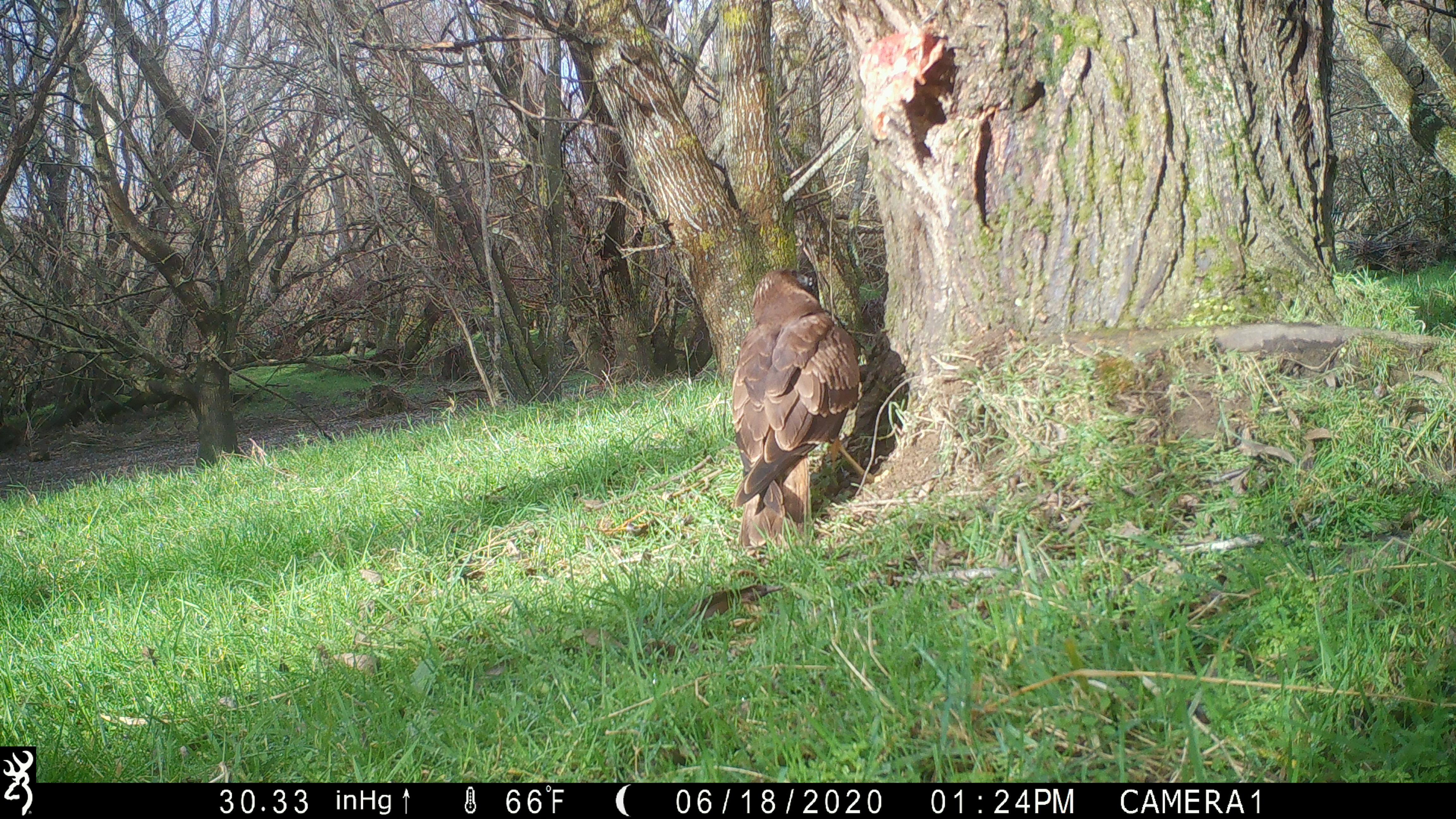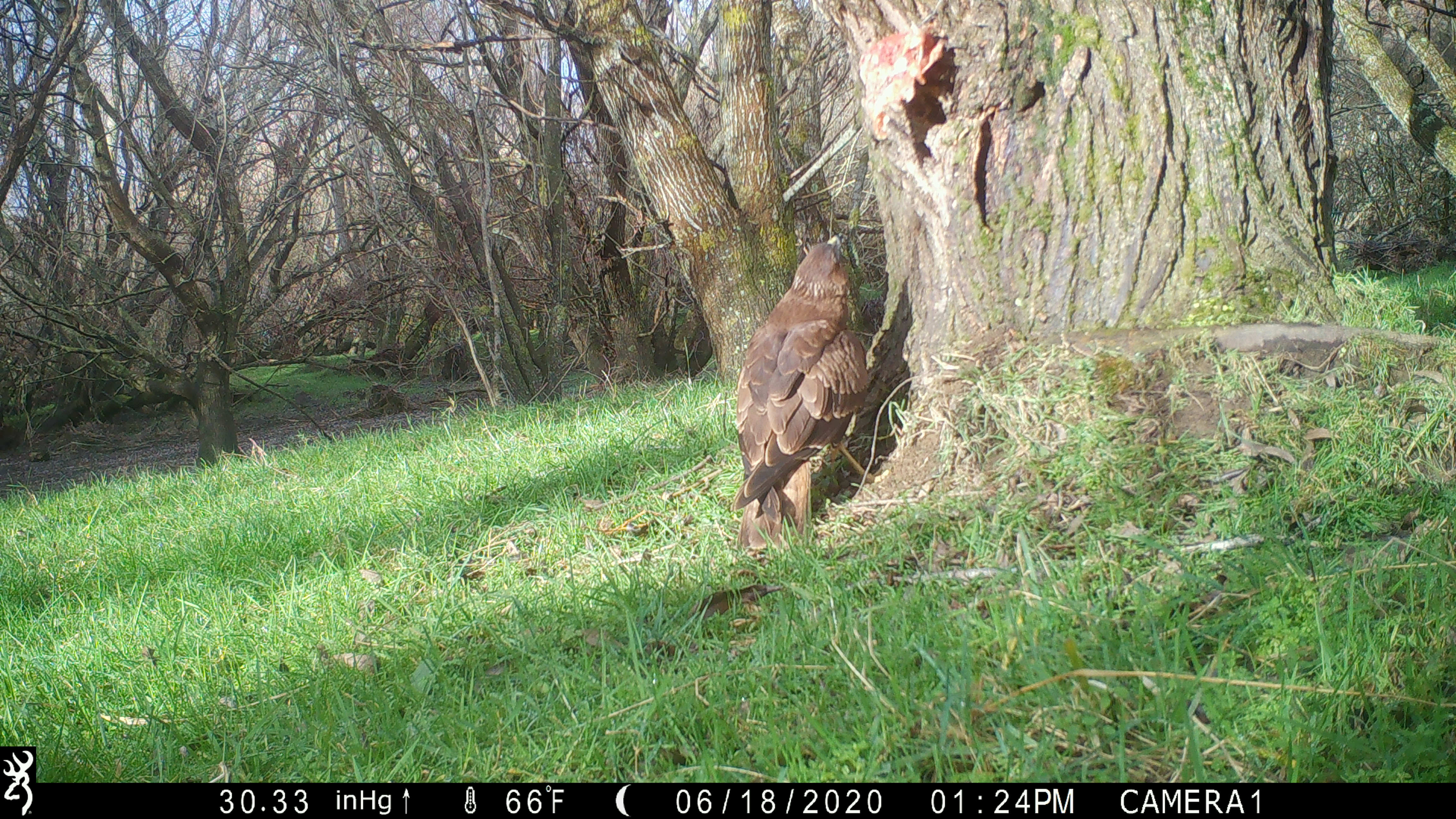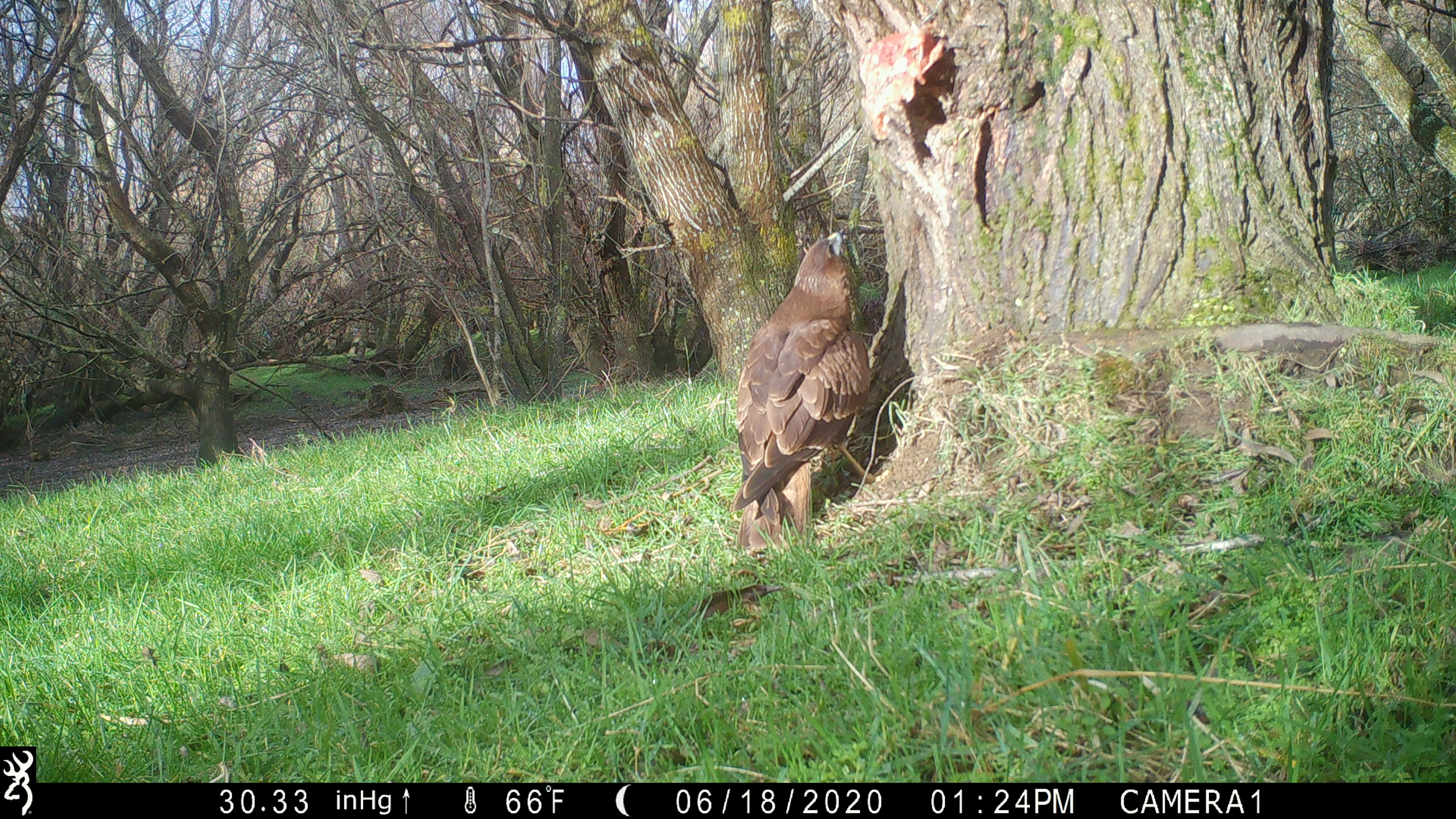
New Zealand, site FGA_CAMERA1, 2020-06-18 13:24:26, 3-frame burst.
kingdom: Animalia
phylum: Chordata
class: Aves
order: Accipitriformes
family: Accipitridae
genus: Circus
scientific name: Circus approximans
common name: swamp harrier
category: harrier